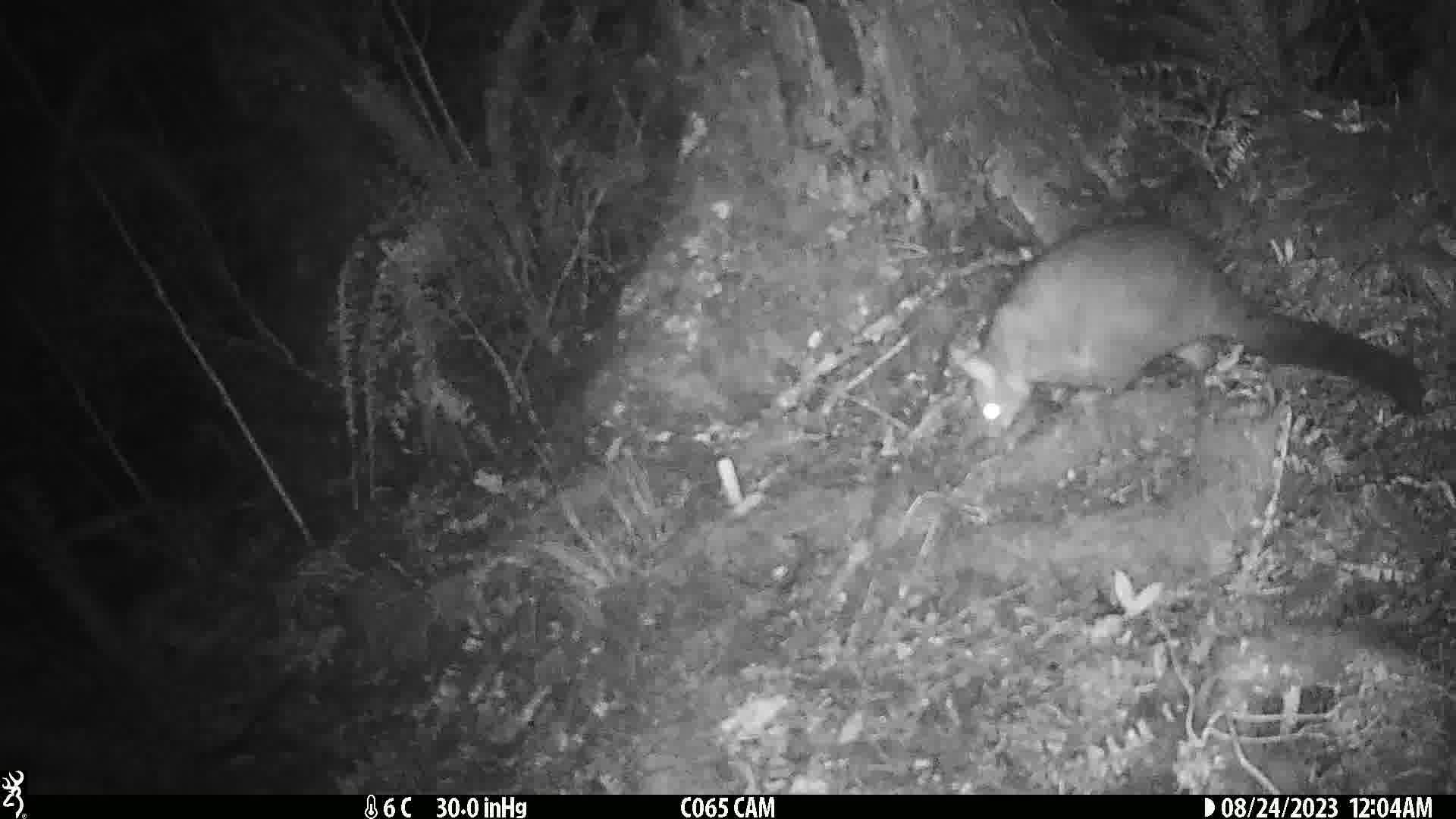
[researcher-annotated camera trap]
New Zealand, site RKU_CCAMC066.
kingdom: Animalia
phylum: Chordata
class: Mammalia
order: Diprotodontia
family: Phalangeridae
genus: Trichosurus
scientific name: Trichosurus vulpecula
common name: common brushtail possum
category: possum